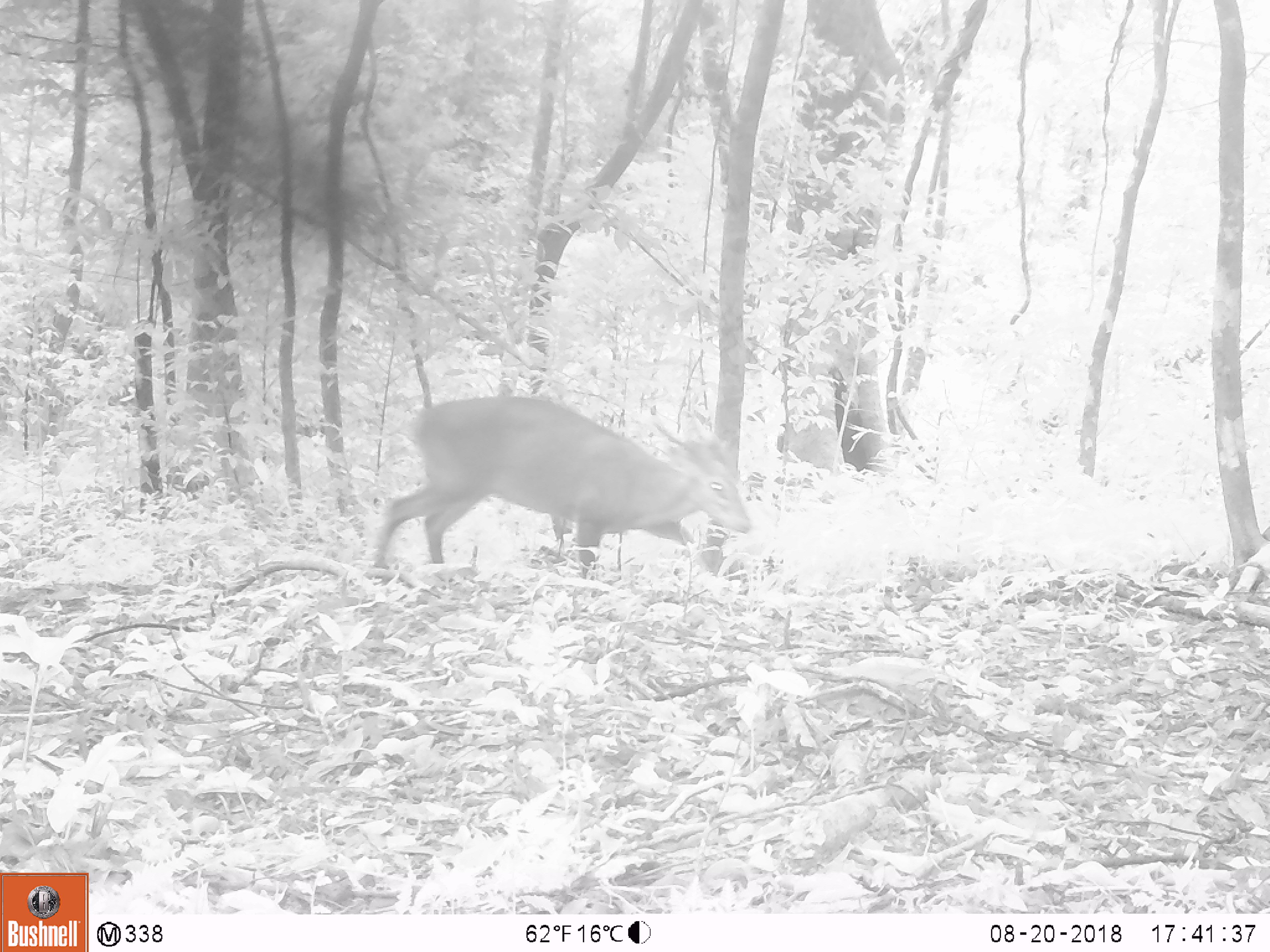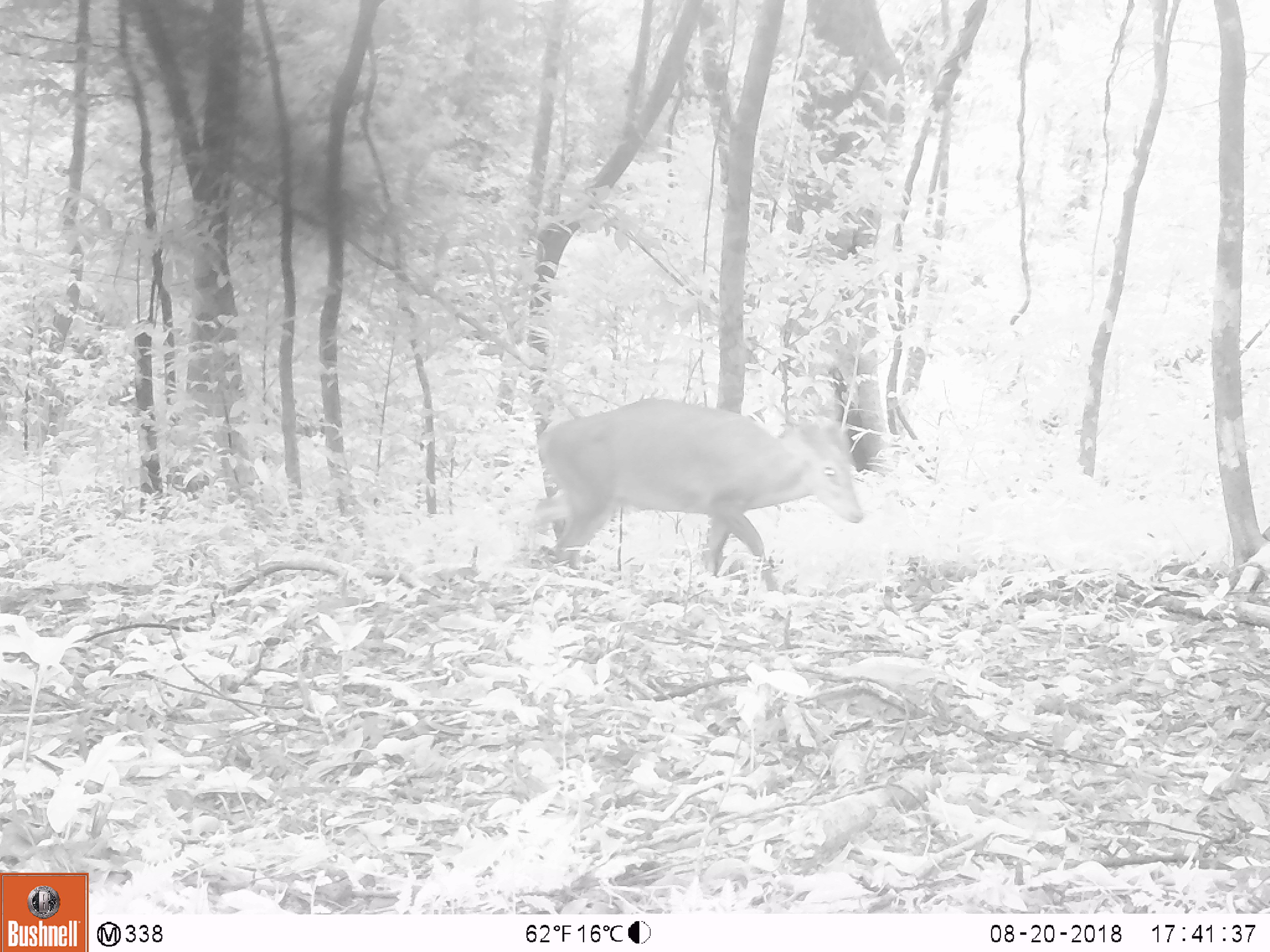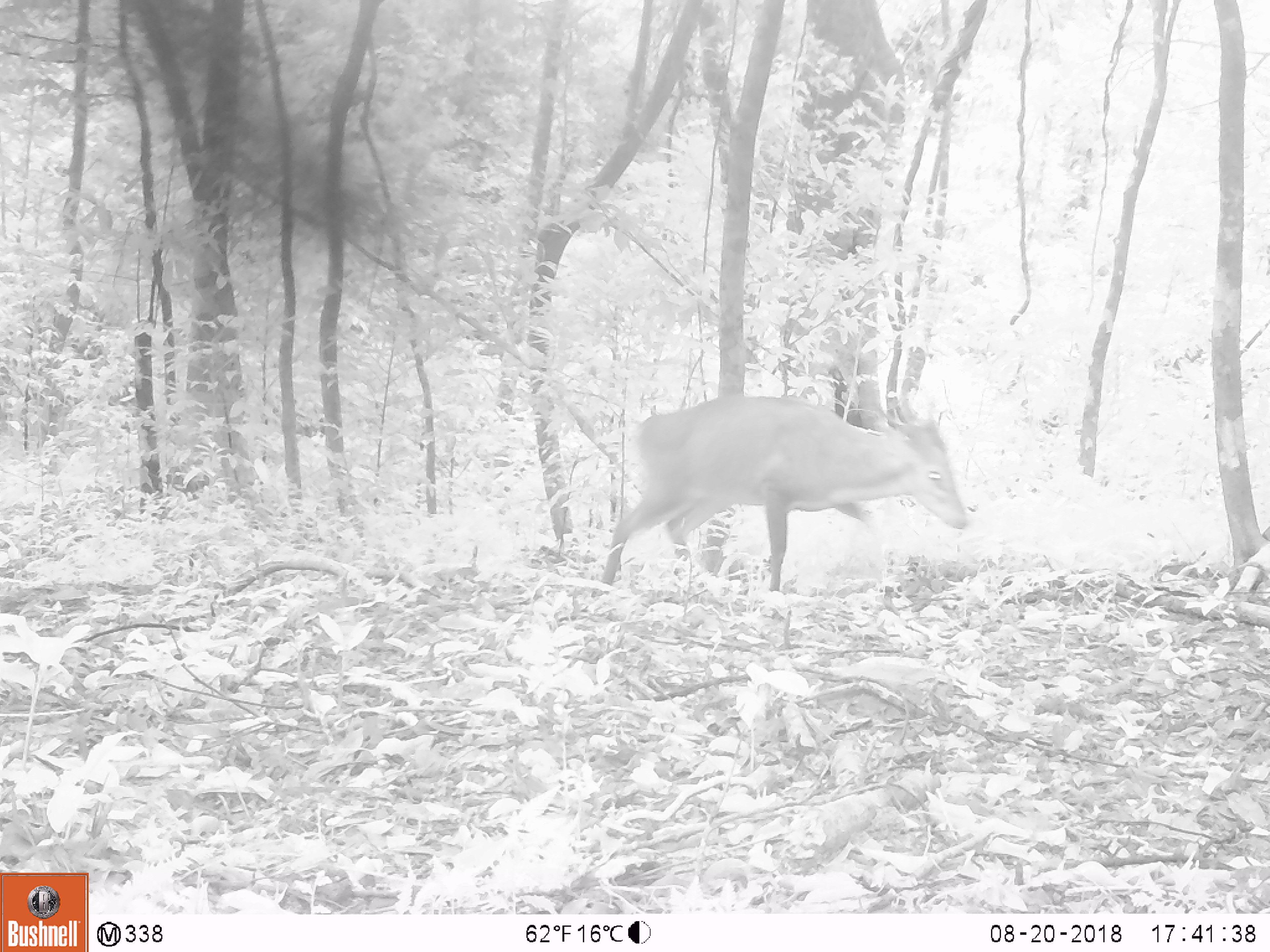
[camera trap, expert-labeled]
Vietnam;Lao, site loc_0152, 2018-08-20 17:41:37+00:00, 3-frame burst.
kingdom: Animalia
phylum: Chordata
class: Mammalia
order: Artiodactyla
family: Cervidae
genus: Muntiacus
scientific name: Muntiacus vuquangensis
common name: large-antlered muntjac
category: large antlered muntjac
Large antlered muntjac (large-antlered muntjac) (Muntiacus vuquangensis). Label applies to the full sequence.